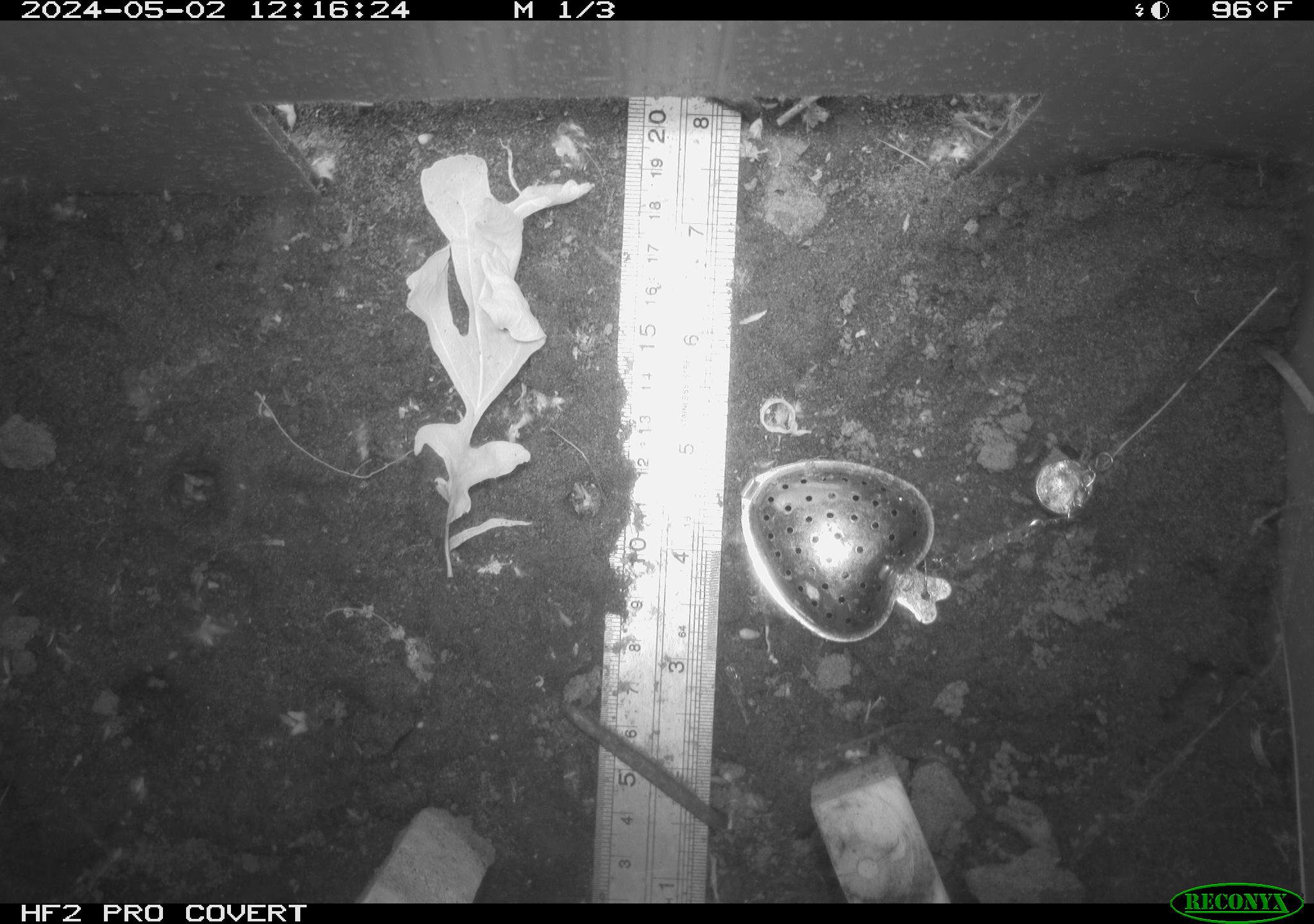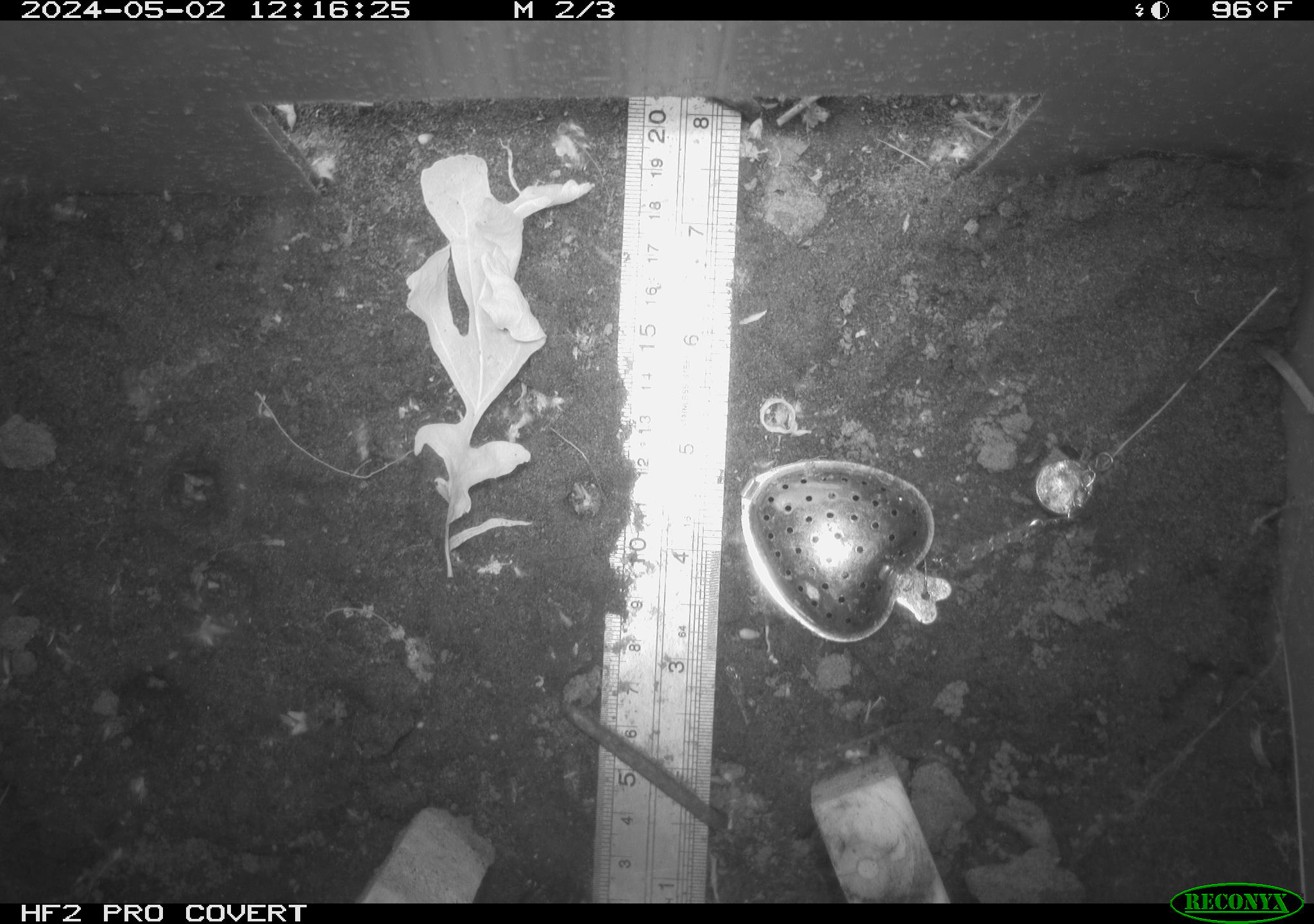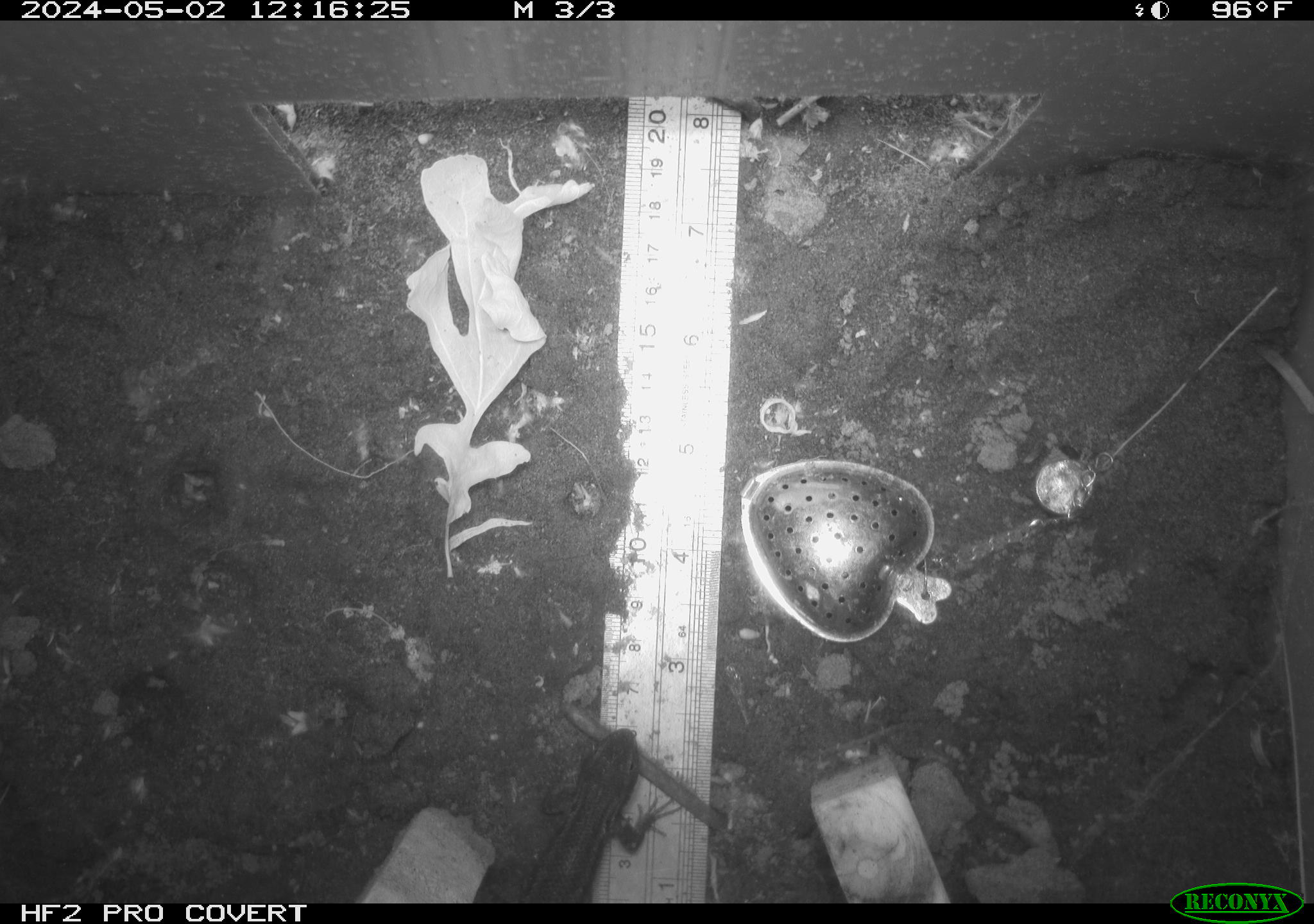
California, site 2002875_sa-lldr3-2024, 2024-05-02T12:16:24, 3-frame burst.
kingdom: Animalia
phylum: Chordata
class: Reptilia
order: Squamata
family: Phrynosomatidae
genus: Sceloporus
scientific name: Sceloporus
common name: spiny lizards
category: sceloporus species